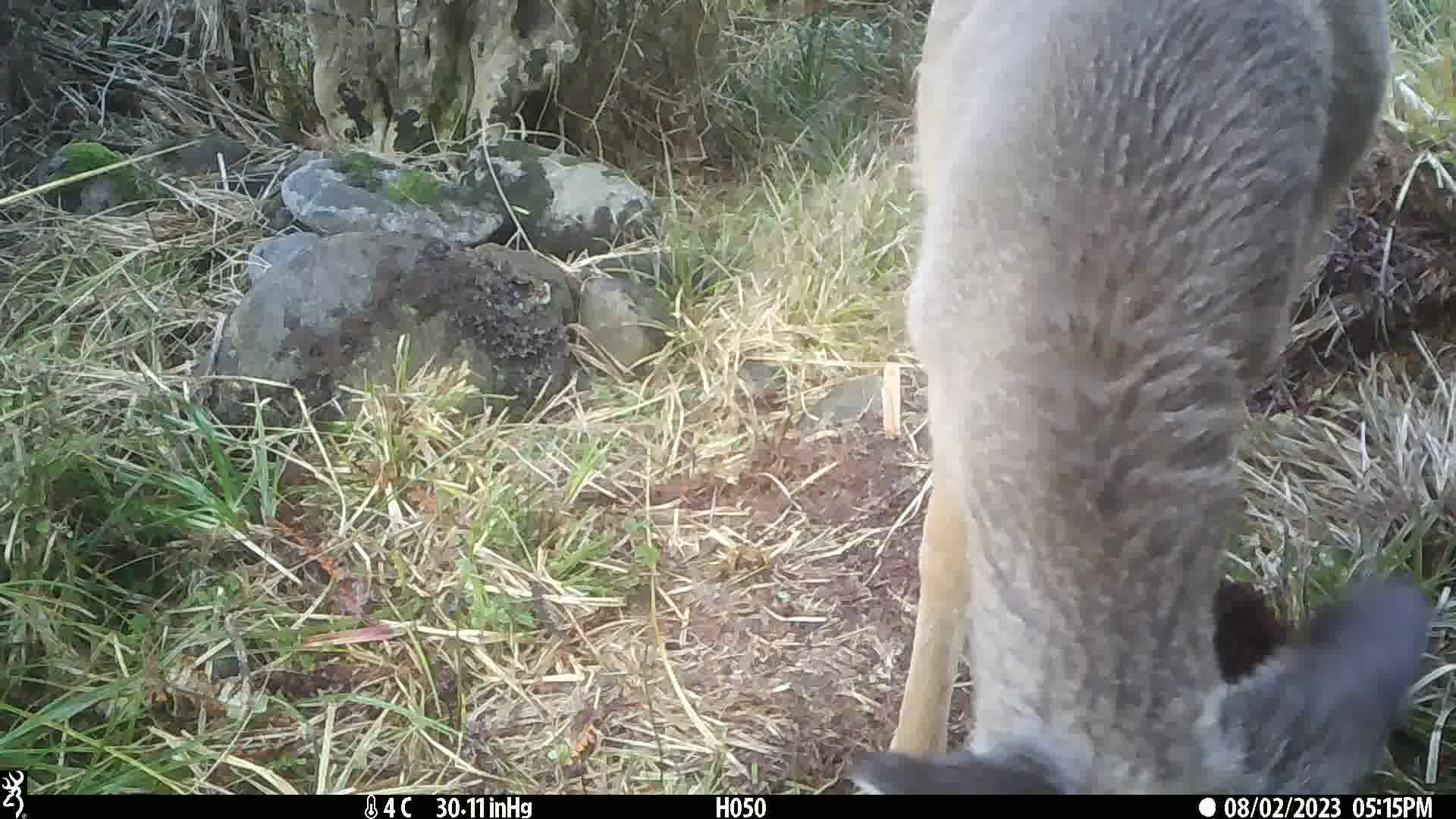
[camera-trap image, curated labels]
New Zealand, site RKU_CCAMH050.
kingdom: Animalia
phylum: Chordata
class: Mammalia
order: Artiodactyla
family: Cervidae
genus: Odocoileus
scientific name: Odocoileus virginianus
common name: white-tailed deer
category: white tailed deer